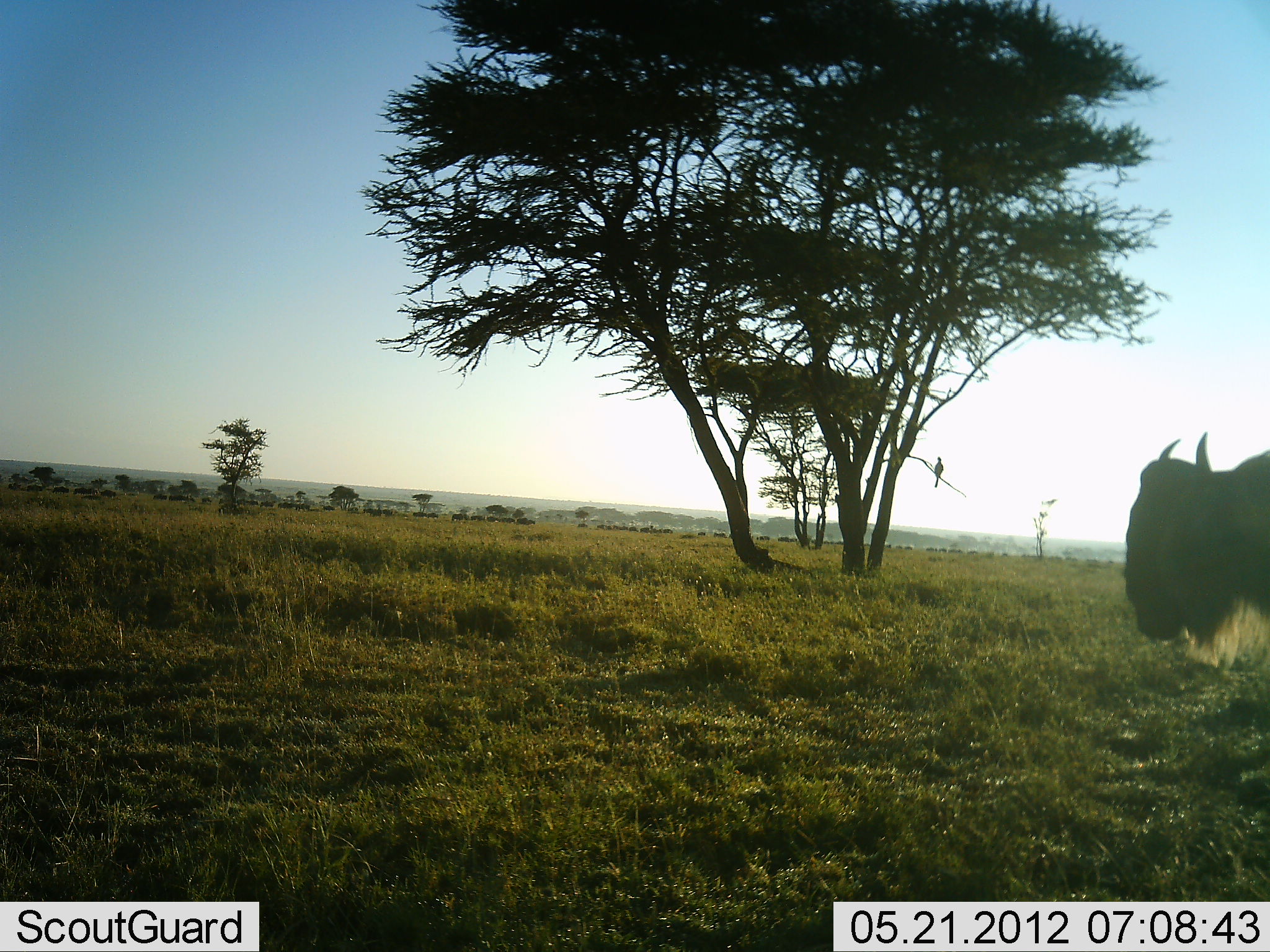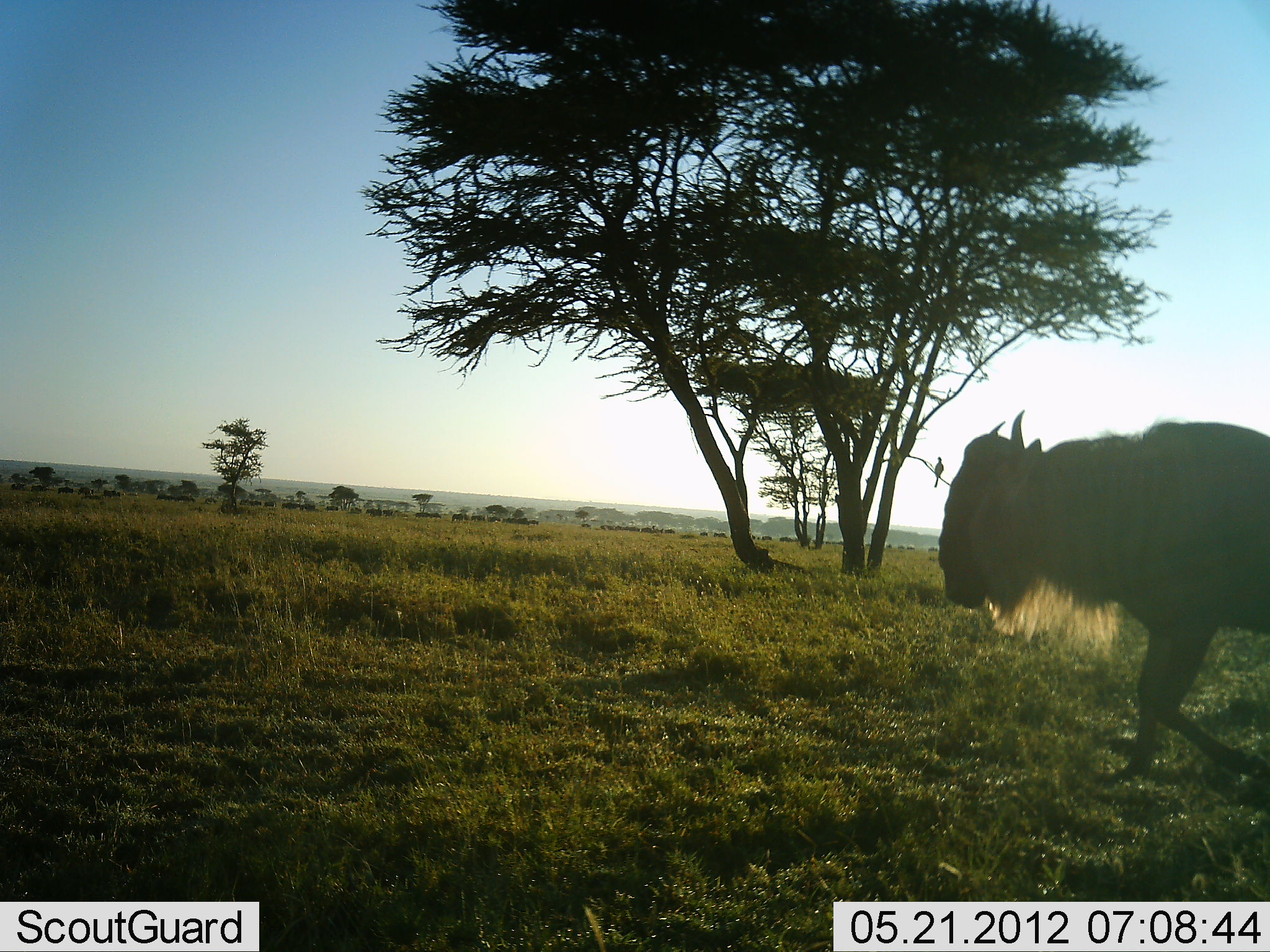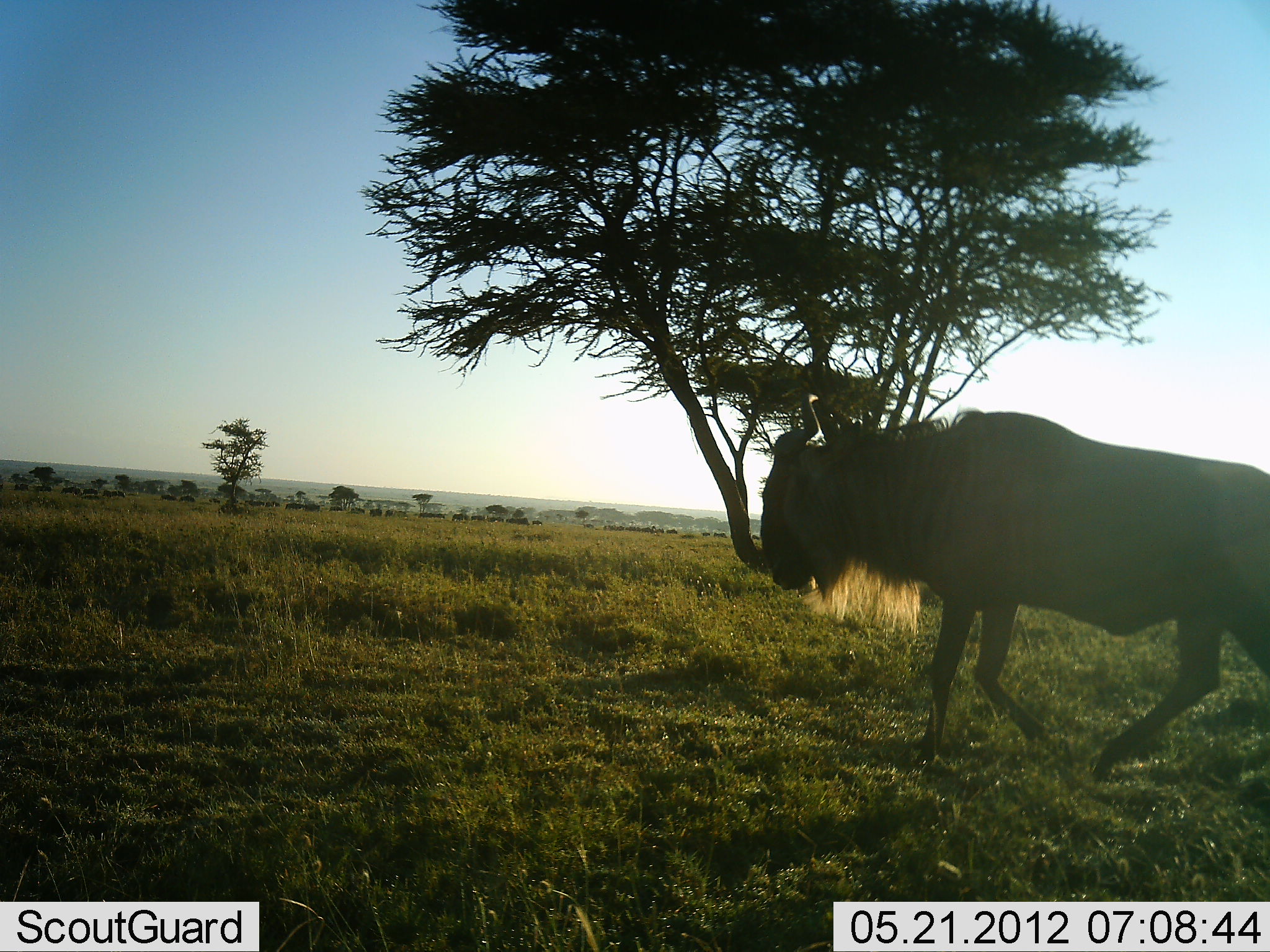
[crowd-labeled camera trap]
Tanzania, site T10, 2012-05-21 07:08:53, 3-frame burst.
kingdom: Animalia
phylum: Chordata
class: Mammalia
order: Artiodactyla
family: Bovidae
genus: Connochaetes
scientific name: Connochaetes taurinus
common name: blue wildebeest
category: wildebeest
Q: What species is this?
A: Wildebeest (blue wildebeest) (Connochaetes taurinus).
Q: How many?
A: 1.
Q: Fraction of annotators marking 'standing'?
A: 9%.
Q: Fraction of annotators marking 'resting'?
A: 0%.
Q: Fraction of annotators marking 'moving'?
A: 91%.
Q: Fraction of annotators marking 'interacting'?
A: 0%.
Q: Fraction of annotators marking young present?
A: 0%.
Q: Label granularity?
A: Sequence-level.